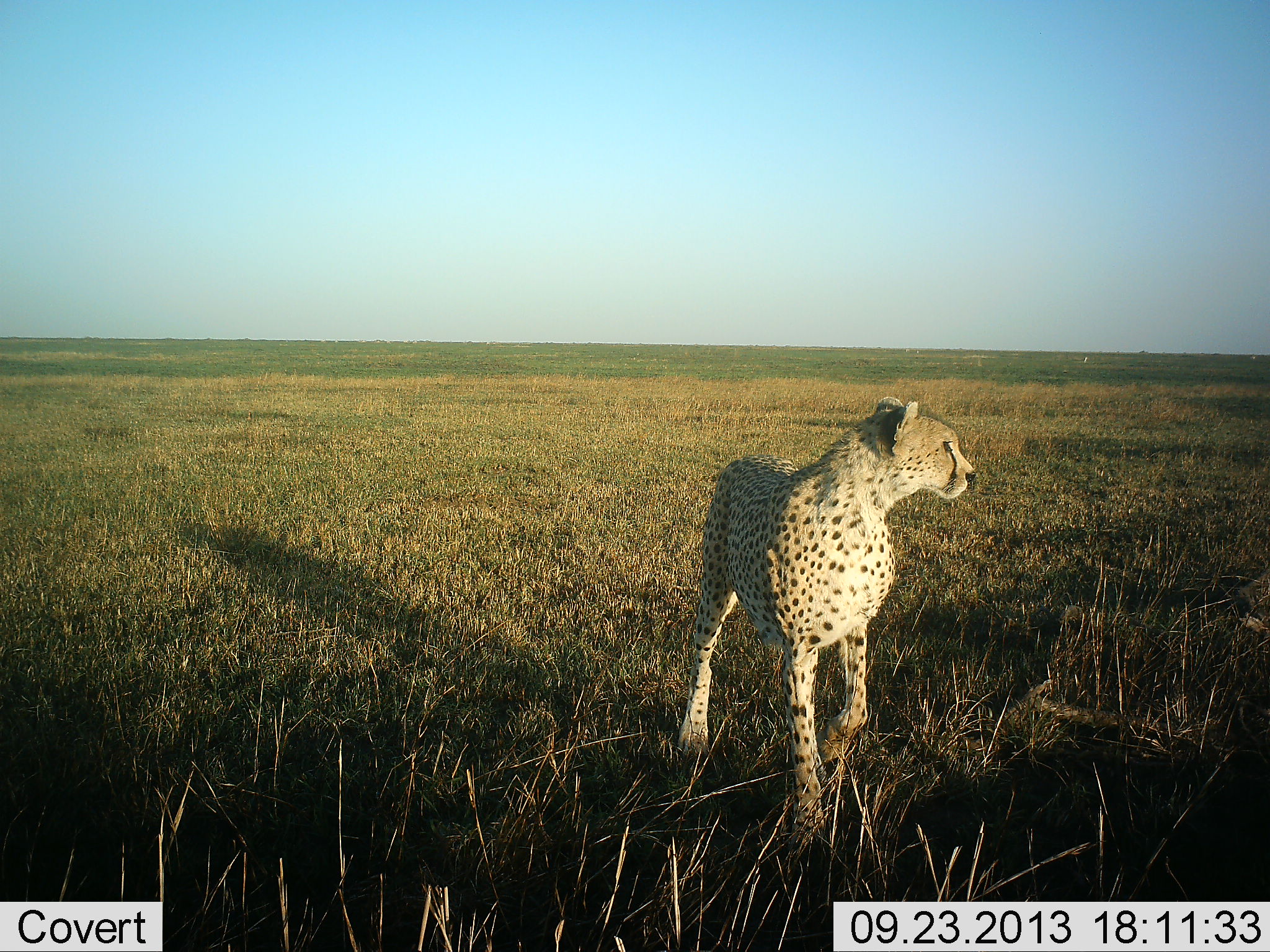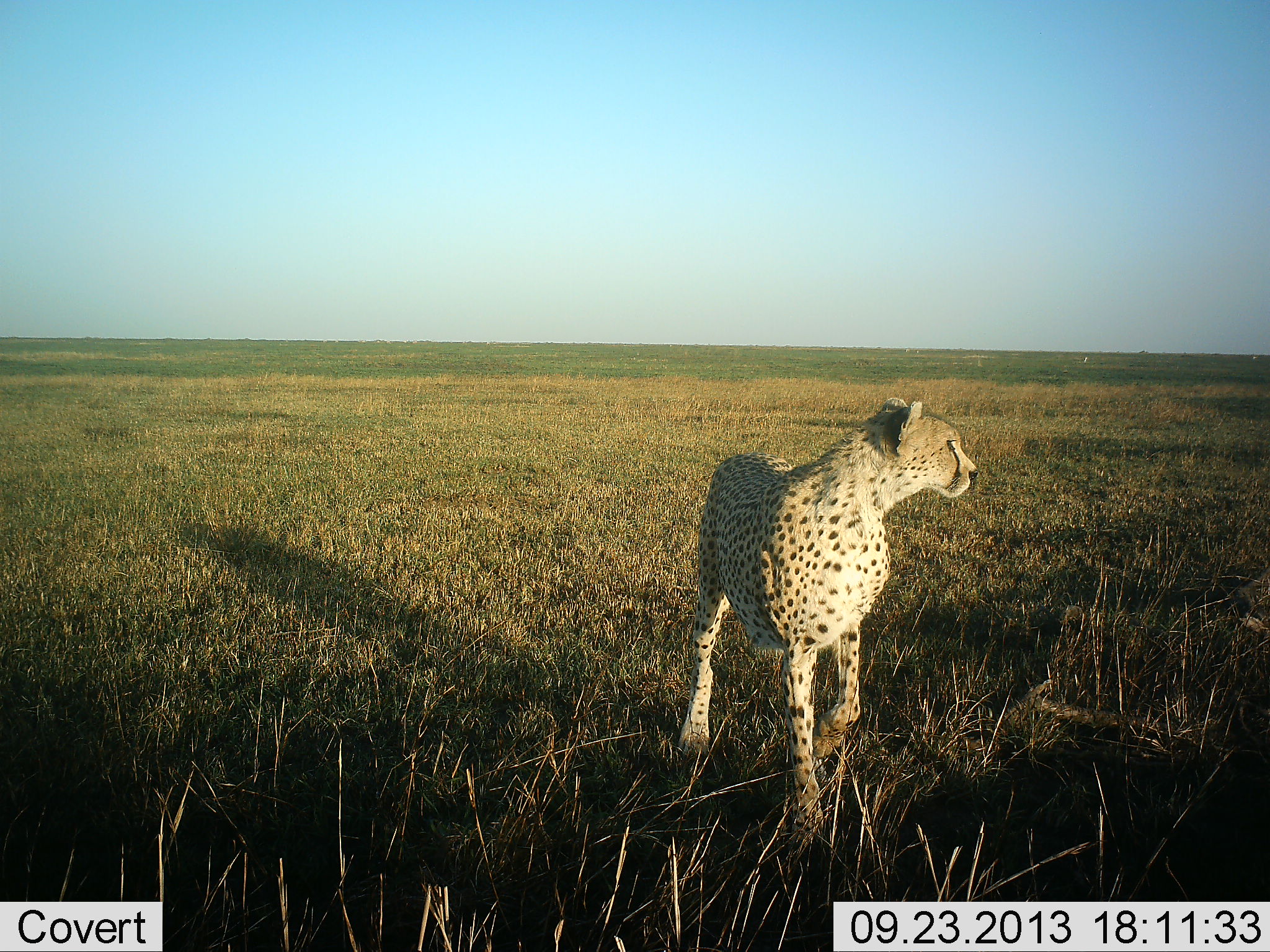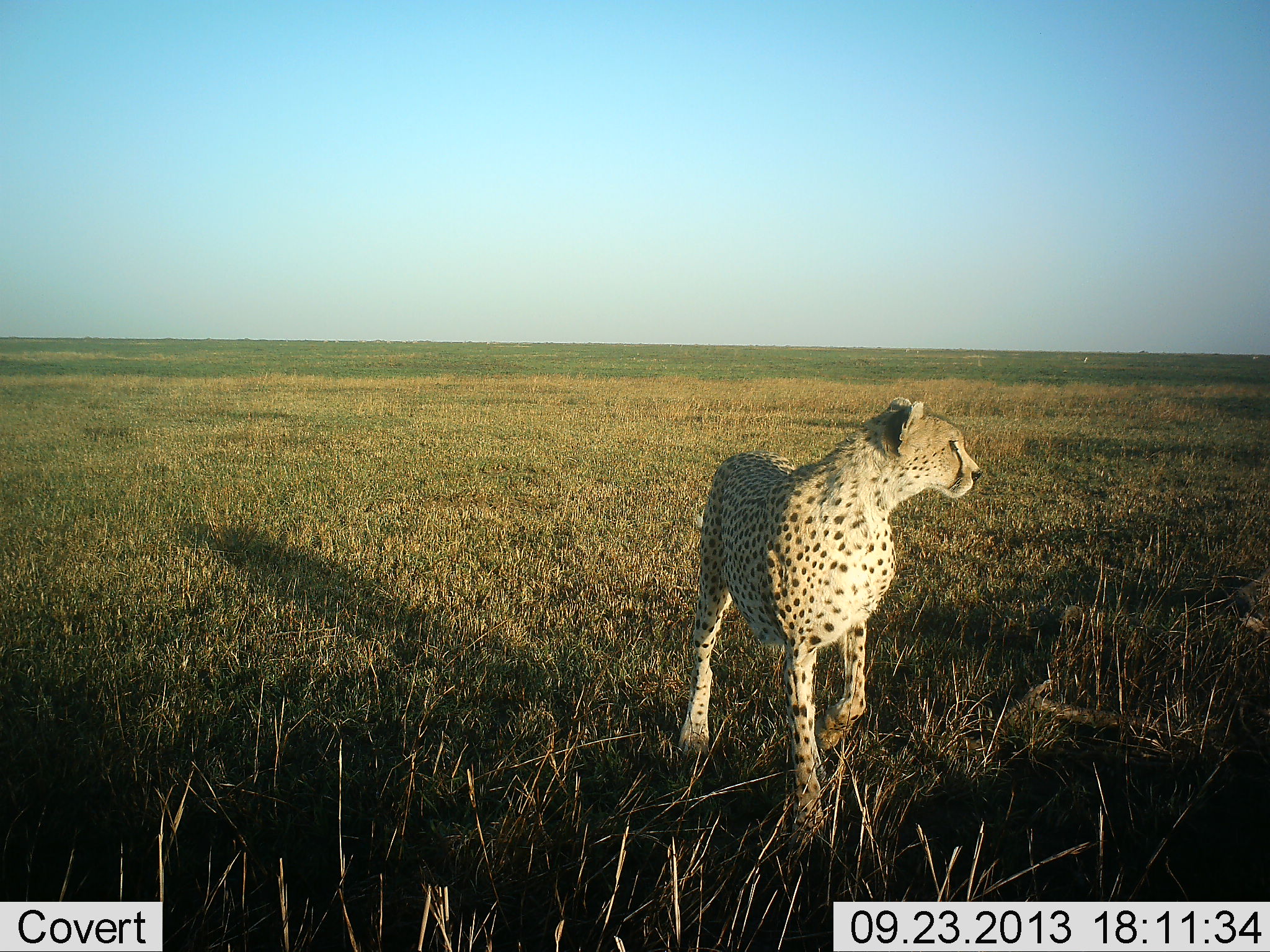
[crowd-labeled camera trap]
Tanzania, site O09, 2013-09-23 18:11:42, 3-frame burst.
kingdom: Animalia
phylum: Chordata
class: Mammalia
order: Carnivora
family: Felidae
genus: Acinonyx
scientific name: Acinonyx jubatus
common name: cheetah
Cheetah (Acinonyx jubatus), count 1. Behavior (volunteer vote fractions): standing 88%, resting 0%, moving 12%, interacting 0%. Young present (vote fraction): 0%. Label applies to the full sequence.